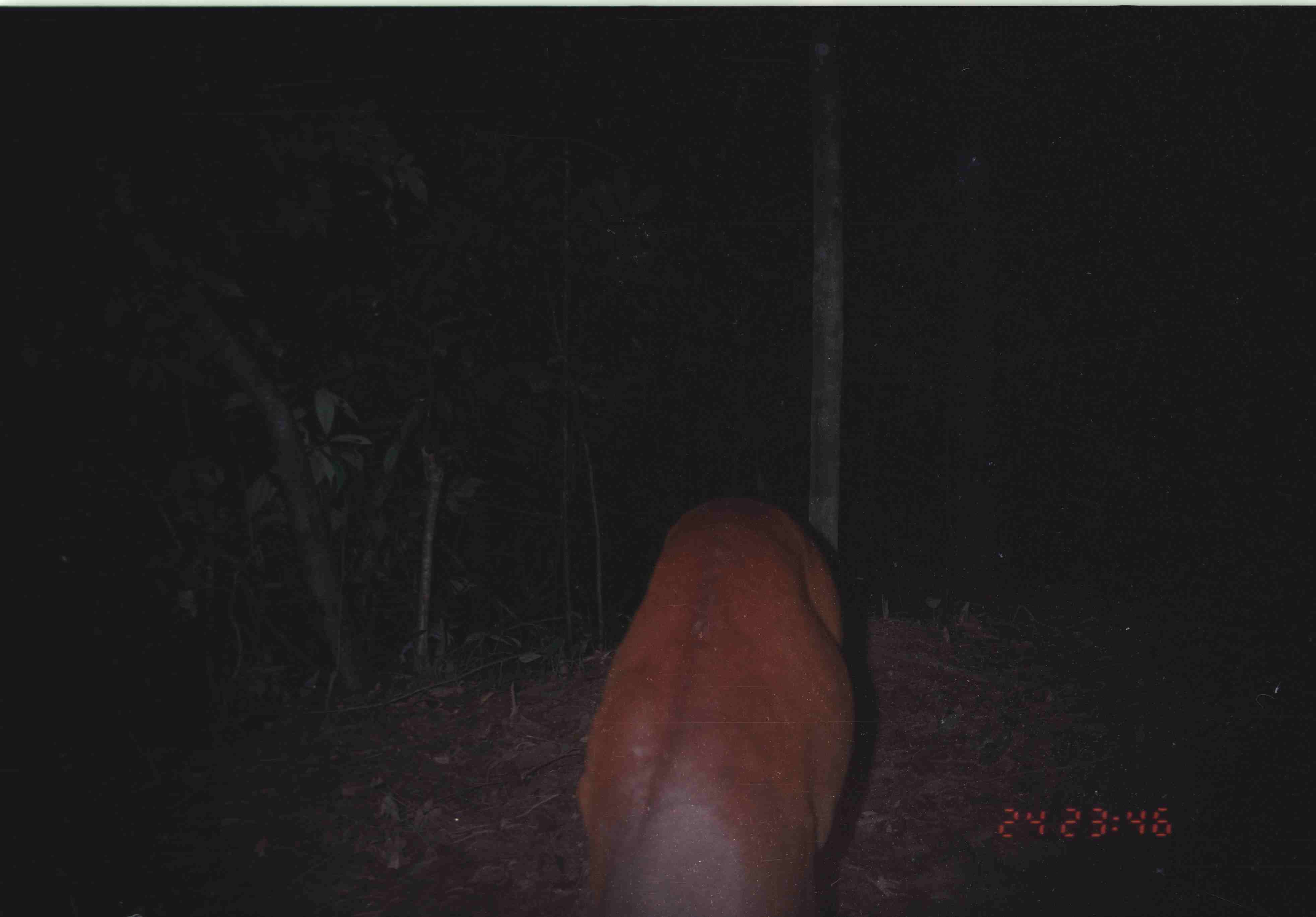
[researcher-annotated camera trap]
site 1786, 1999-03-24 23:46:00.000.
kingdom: Animalia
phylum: Chordata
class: Mammalia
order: Artiodactyla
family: Cervidae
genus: Muntiacus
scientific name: Muntiacus muntjak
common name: southern red muntjac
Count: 1.